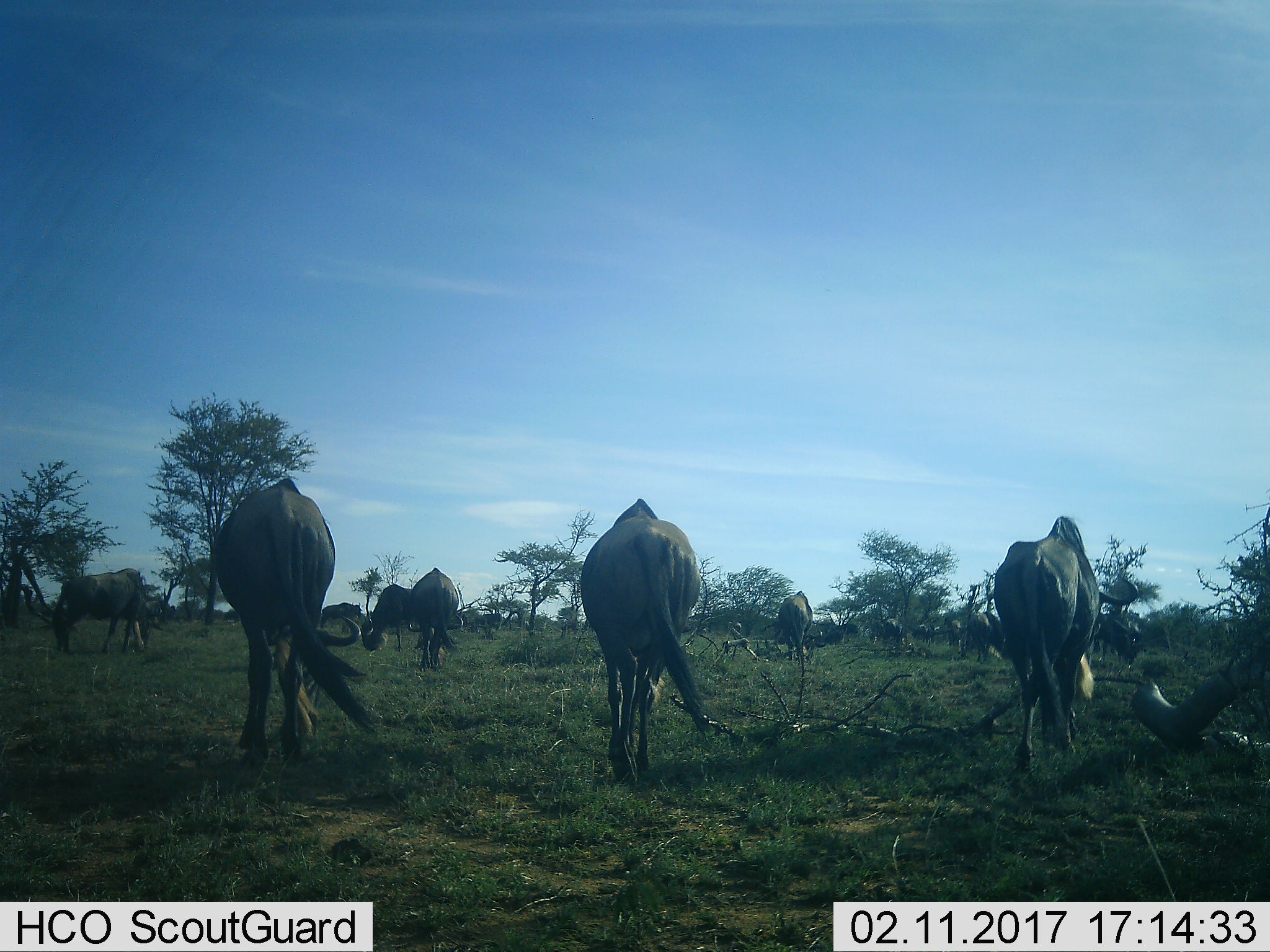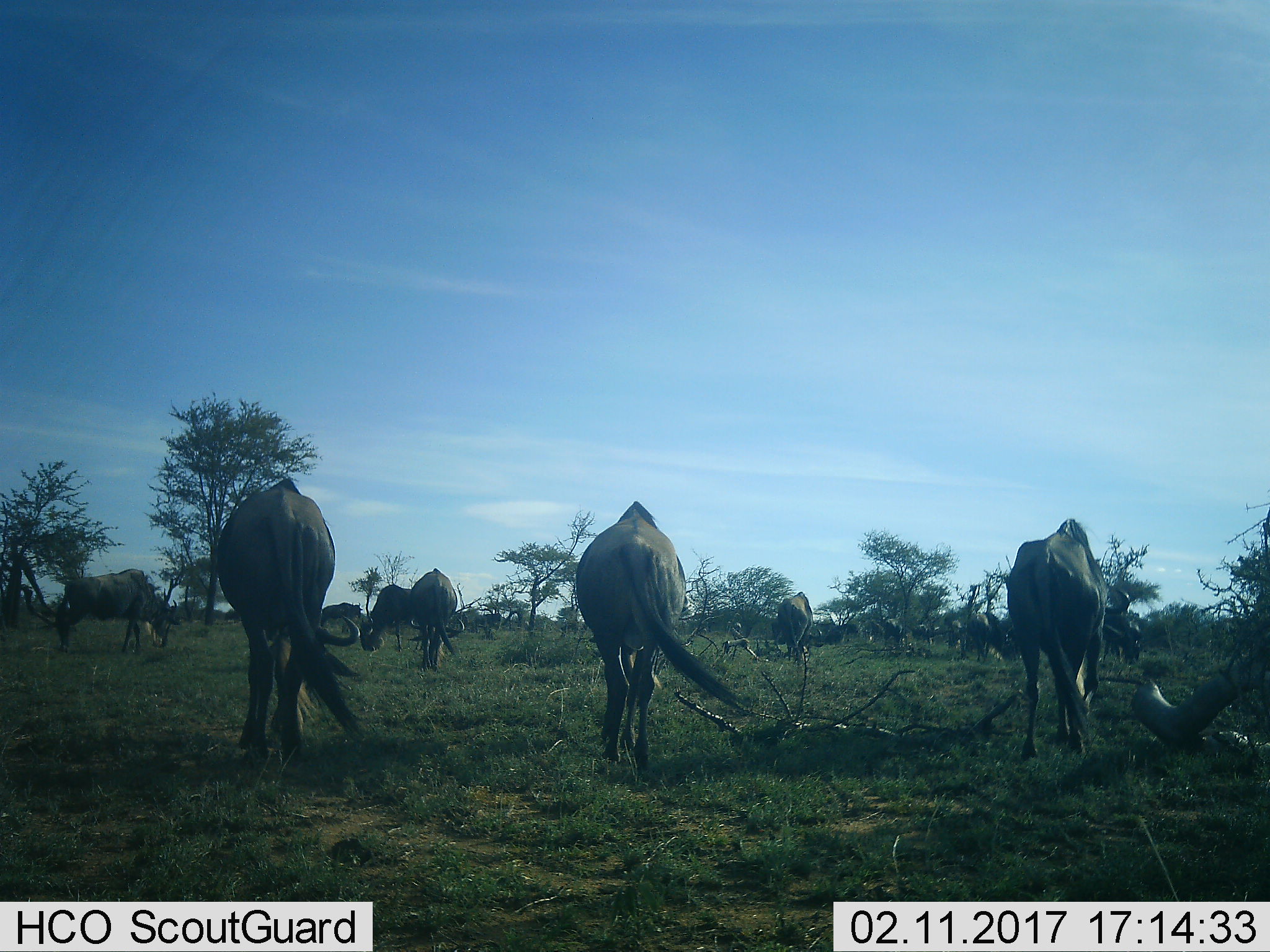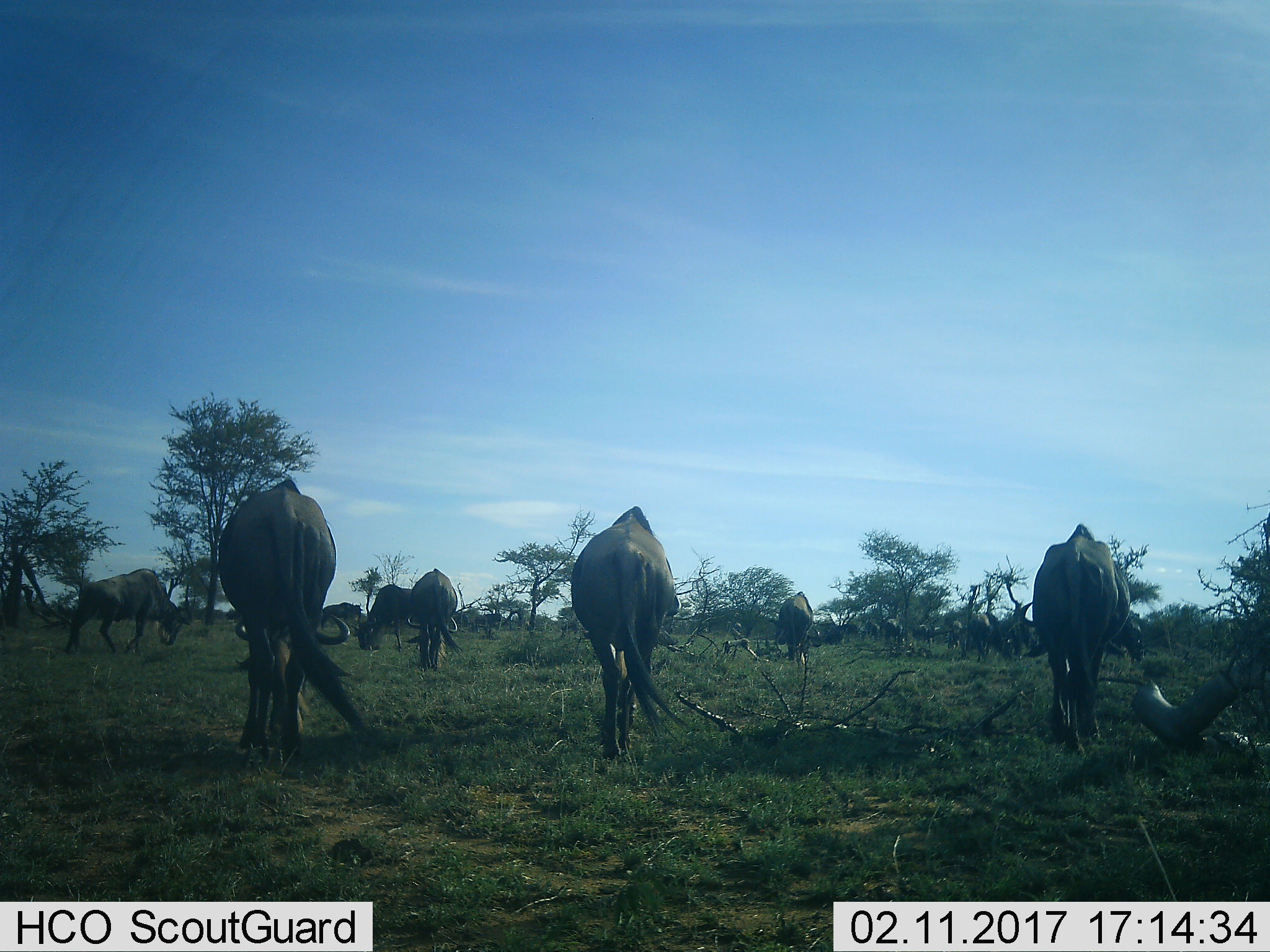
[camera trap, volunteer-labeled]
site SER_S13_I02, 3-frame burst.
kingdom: Animalia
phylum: Chordata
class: Mammalia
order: Artiodactyla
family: Bovidae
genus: Connochaetes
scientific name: Connochaetes taurinus taurinus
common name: blue wildebeest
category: wildebeestblue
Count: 11-50.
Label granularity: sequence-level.